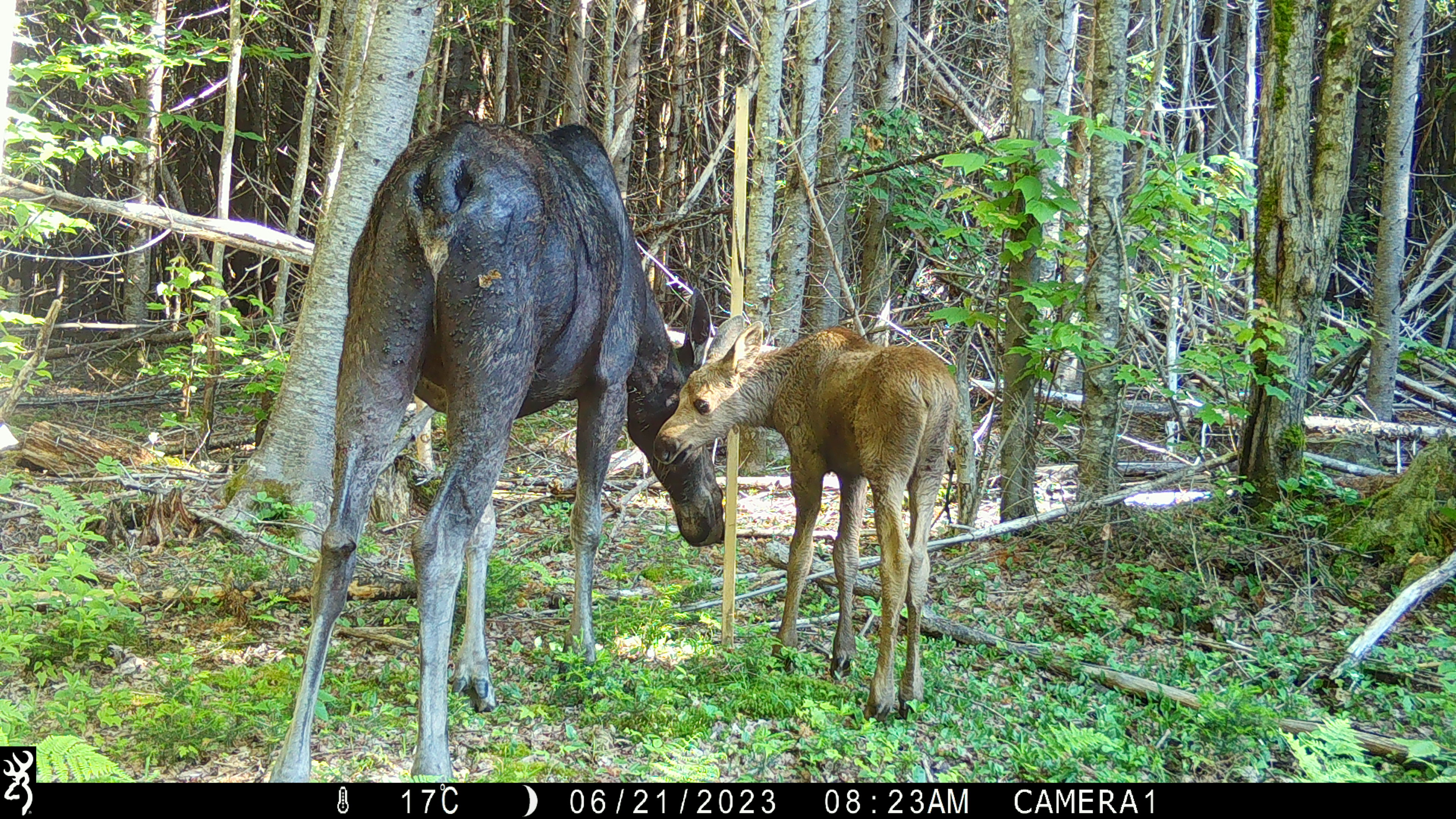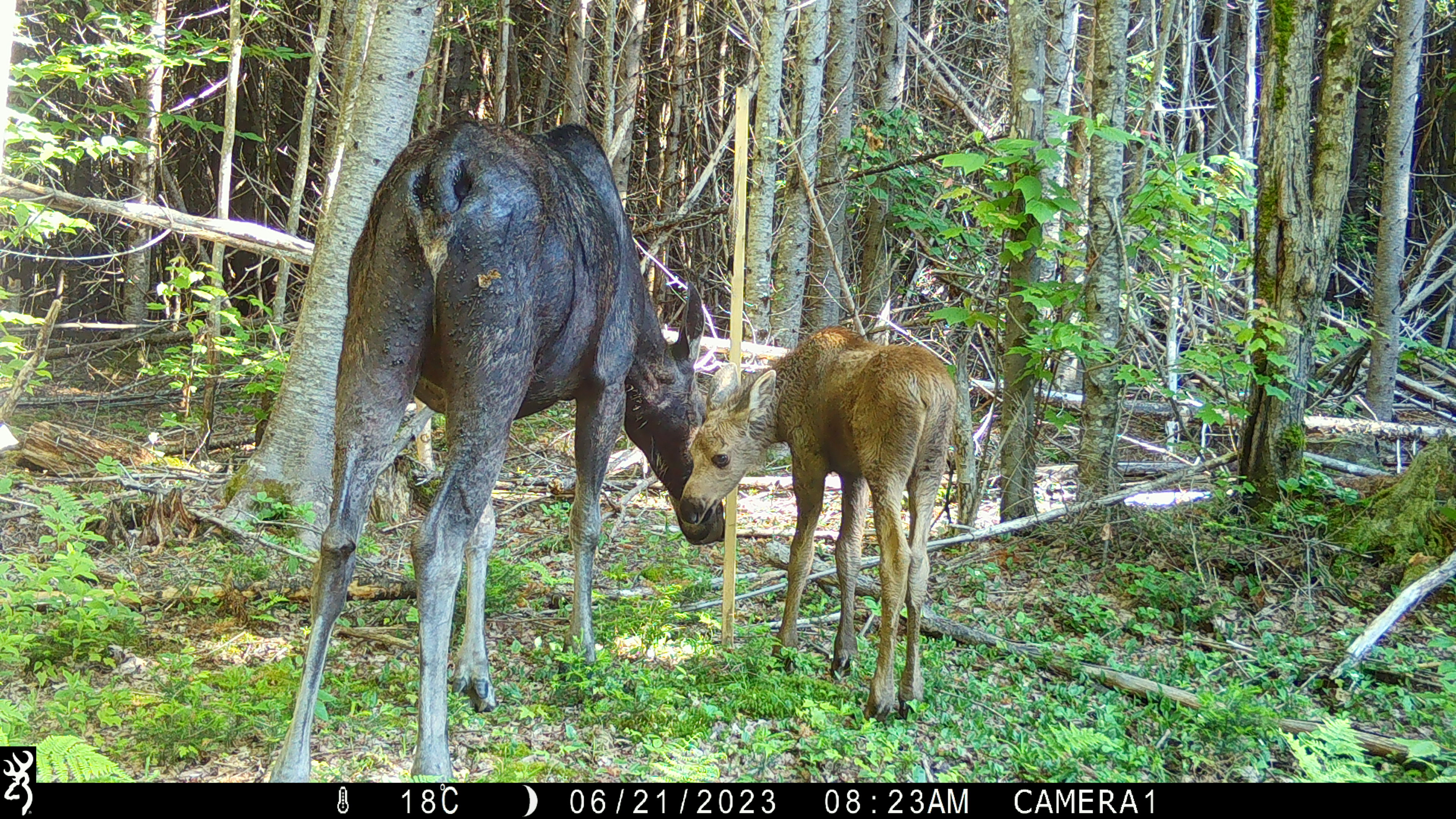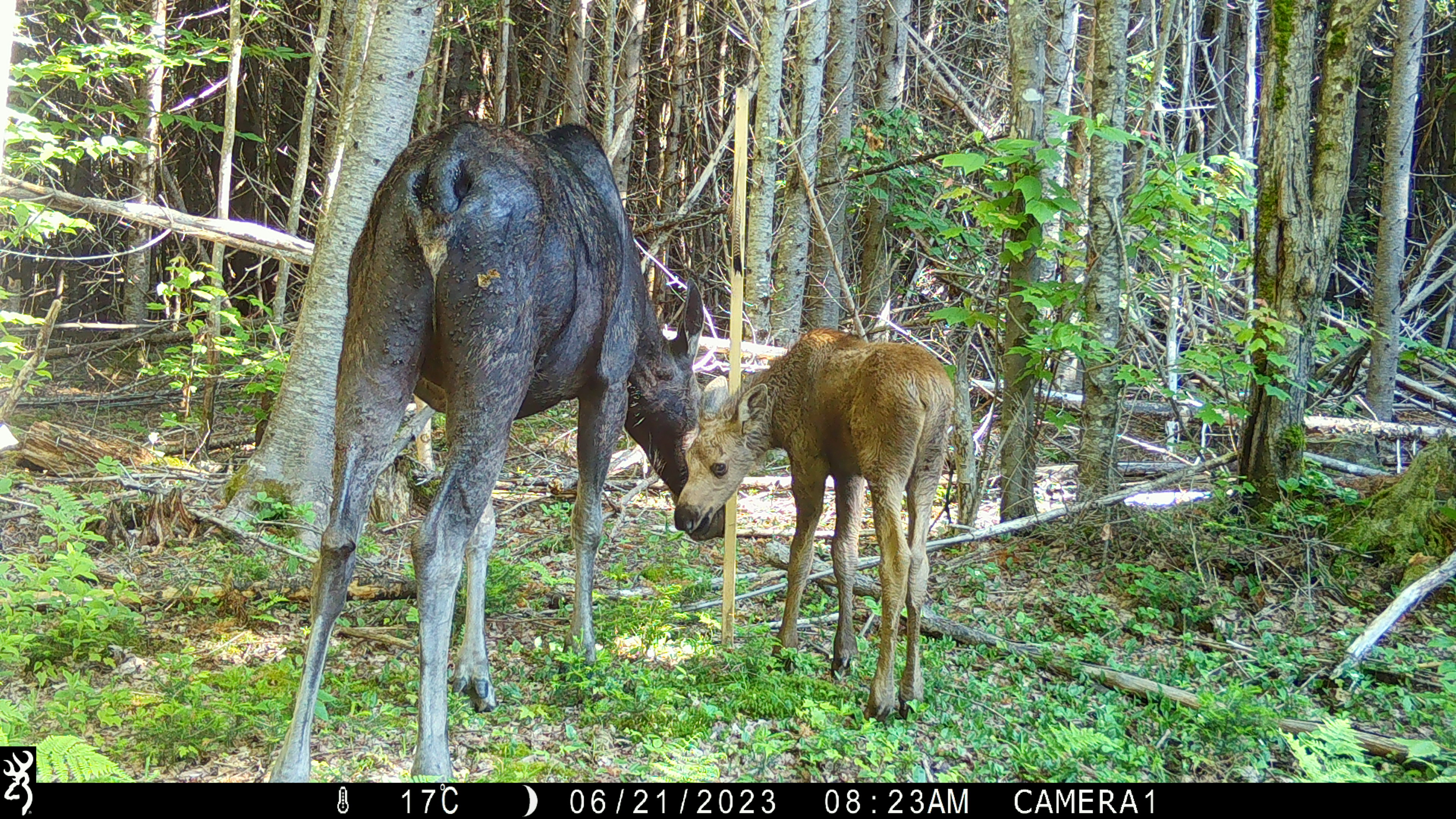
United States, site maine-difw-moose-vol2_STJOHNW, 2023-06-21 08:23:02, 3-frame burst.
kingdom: Animalia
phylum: Chordata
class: Mammalia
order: Artiodactyla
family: Cervidae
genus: Alces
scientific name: Alces alces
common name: moose